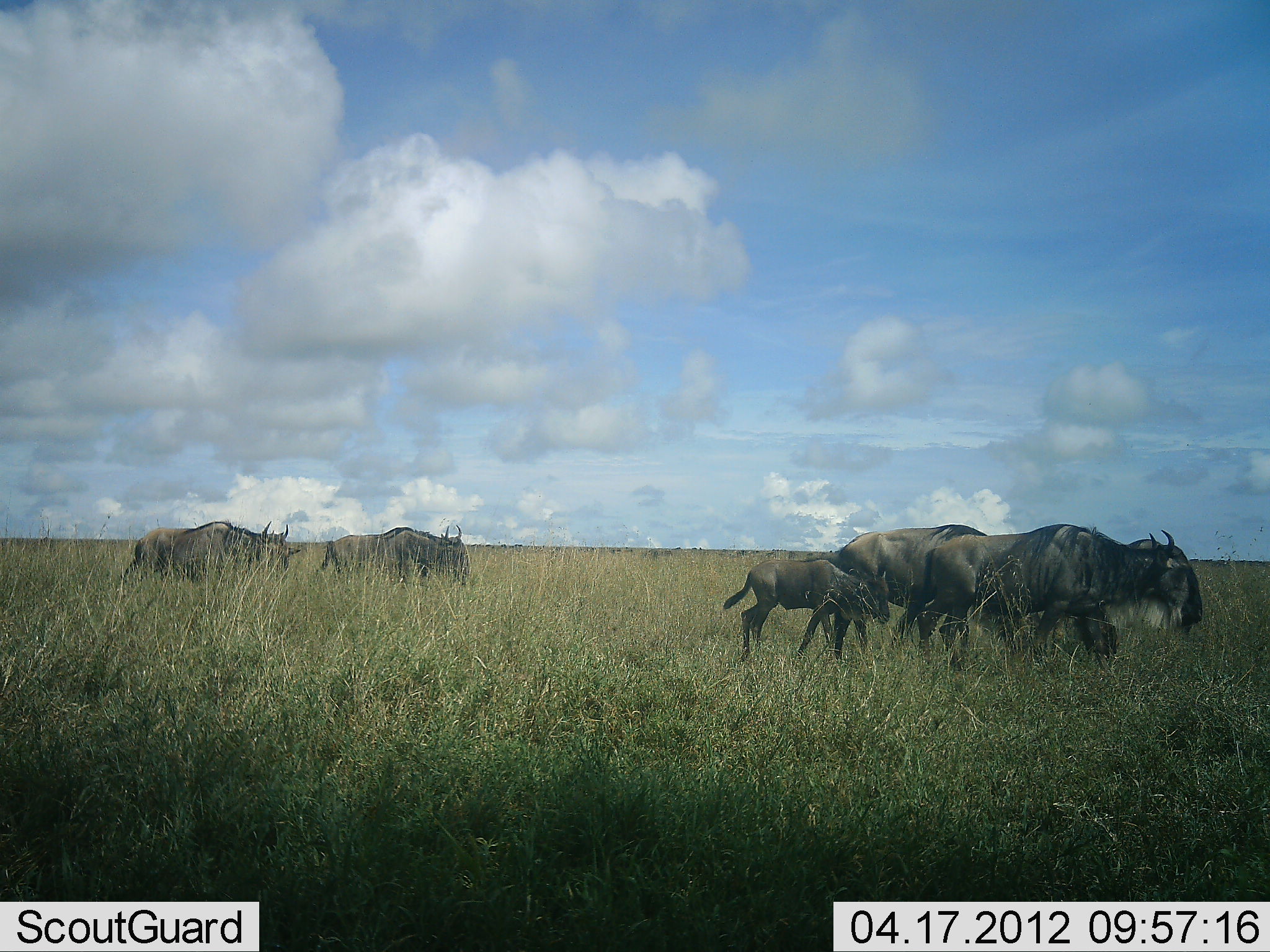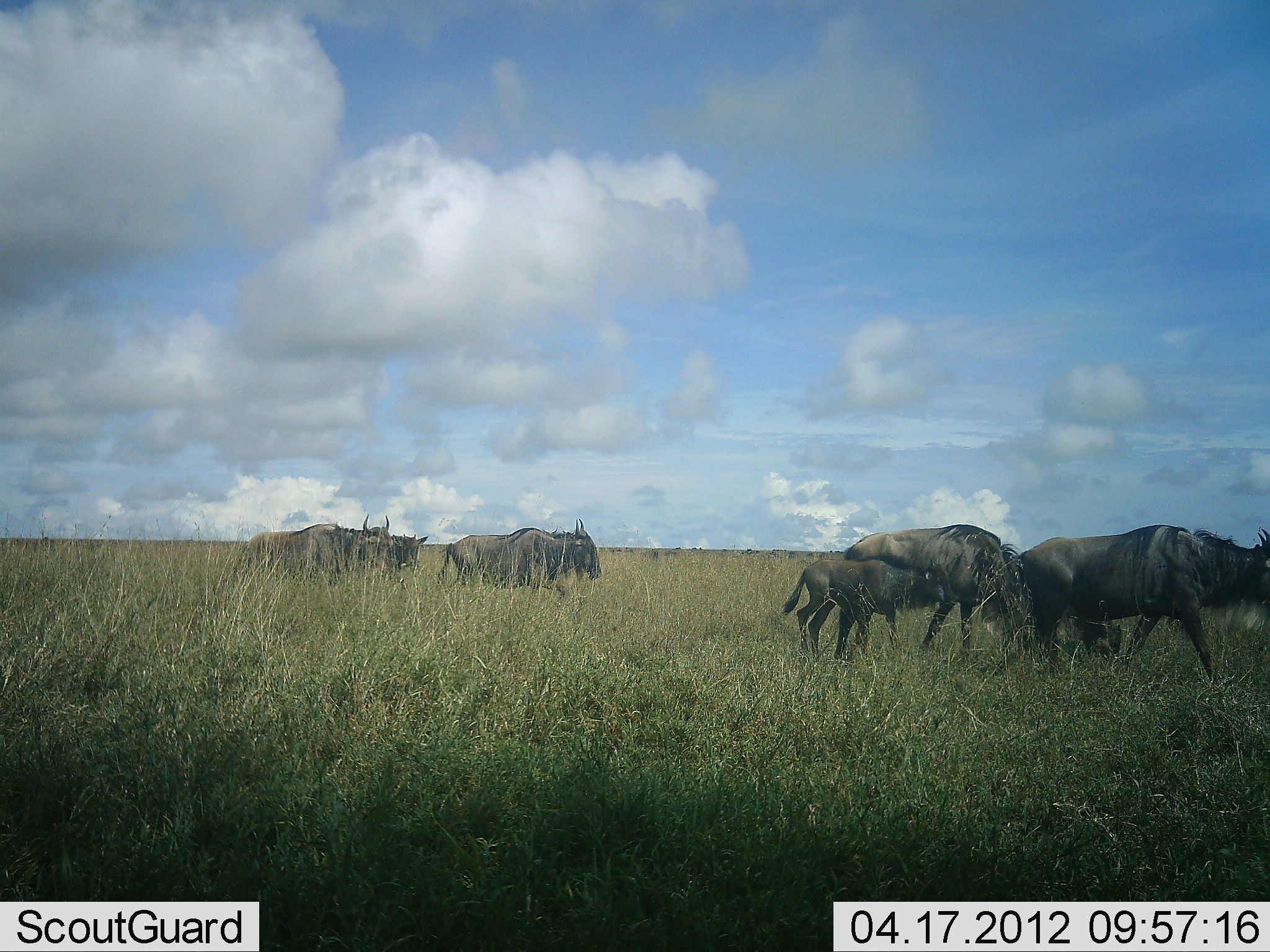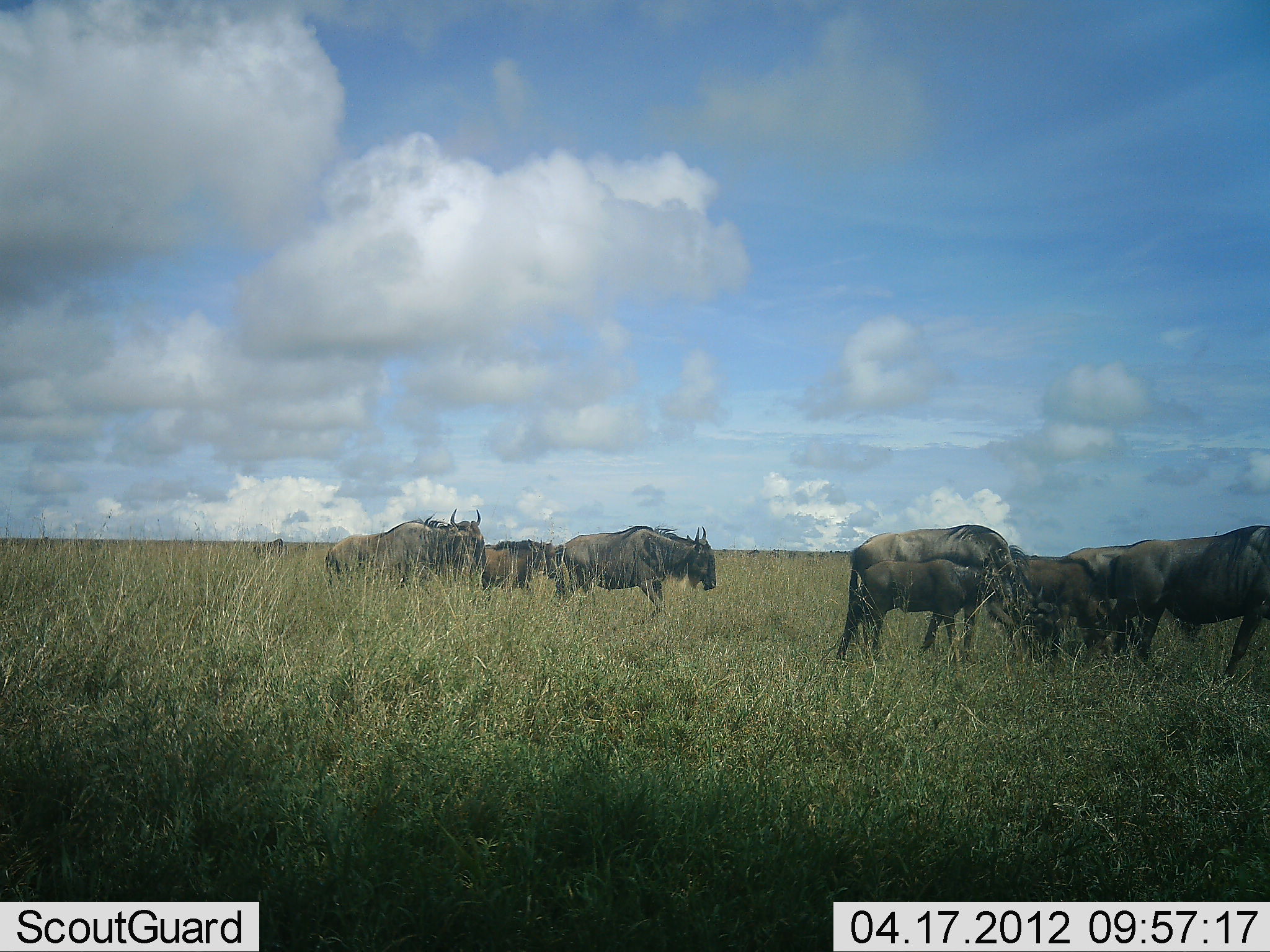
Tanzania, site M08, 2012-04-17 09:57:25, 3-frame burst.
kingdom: Animalia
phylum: Chordata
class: Mammalia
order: Artiodactyla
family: Bovidae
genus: Connochaetes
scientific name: Connochaetes taurinus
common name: blue wildebeest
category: wildebeest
Wildebeest (blue wildebeest) (Connochaetes taurinus), count 7. Behavior (volunteer vote fractions): standing 8%, resting 0%, moving 100%, interacting 0%. Young present (vote fraction): 77%. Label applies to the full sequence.